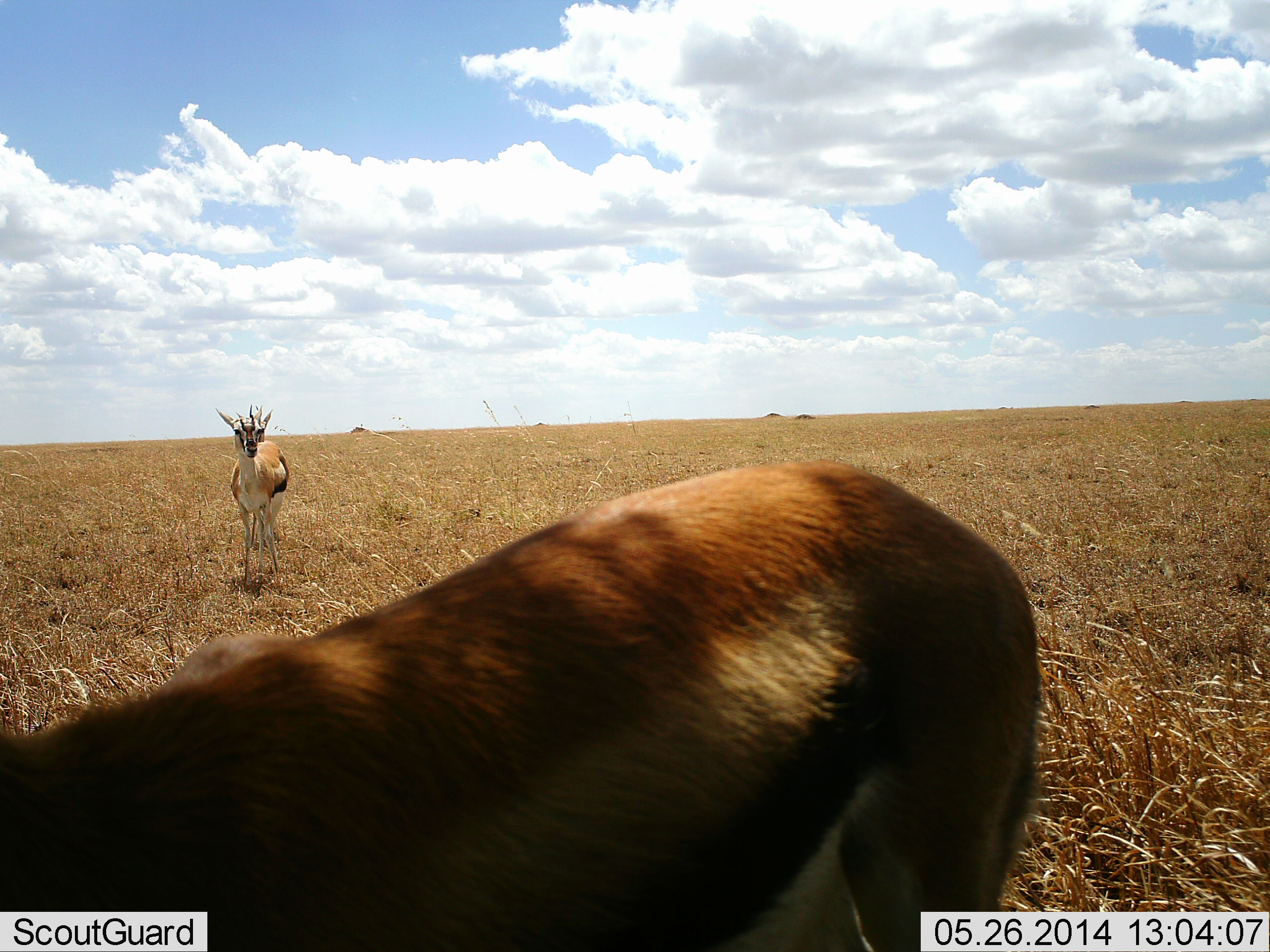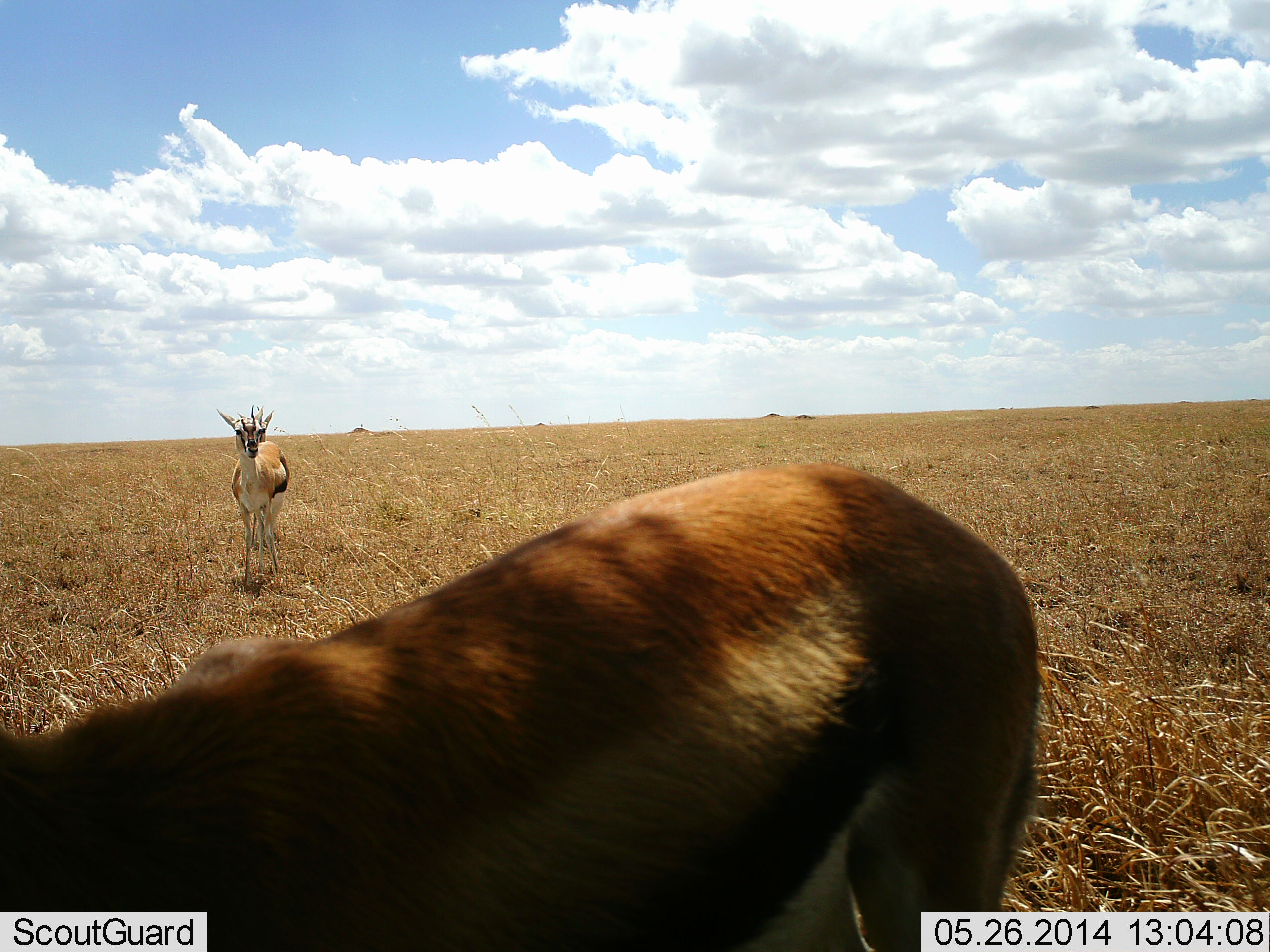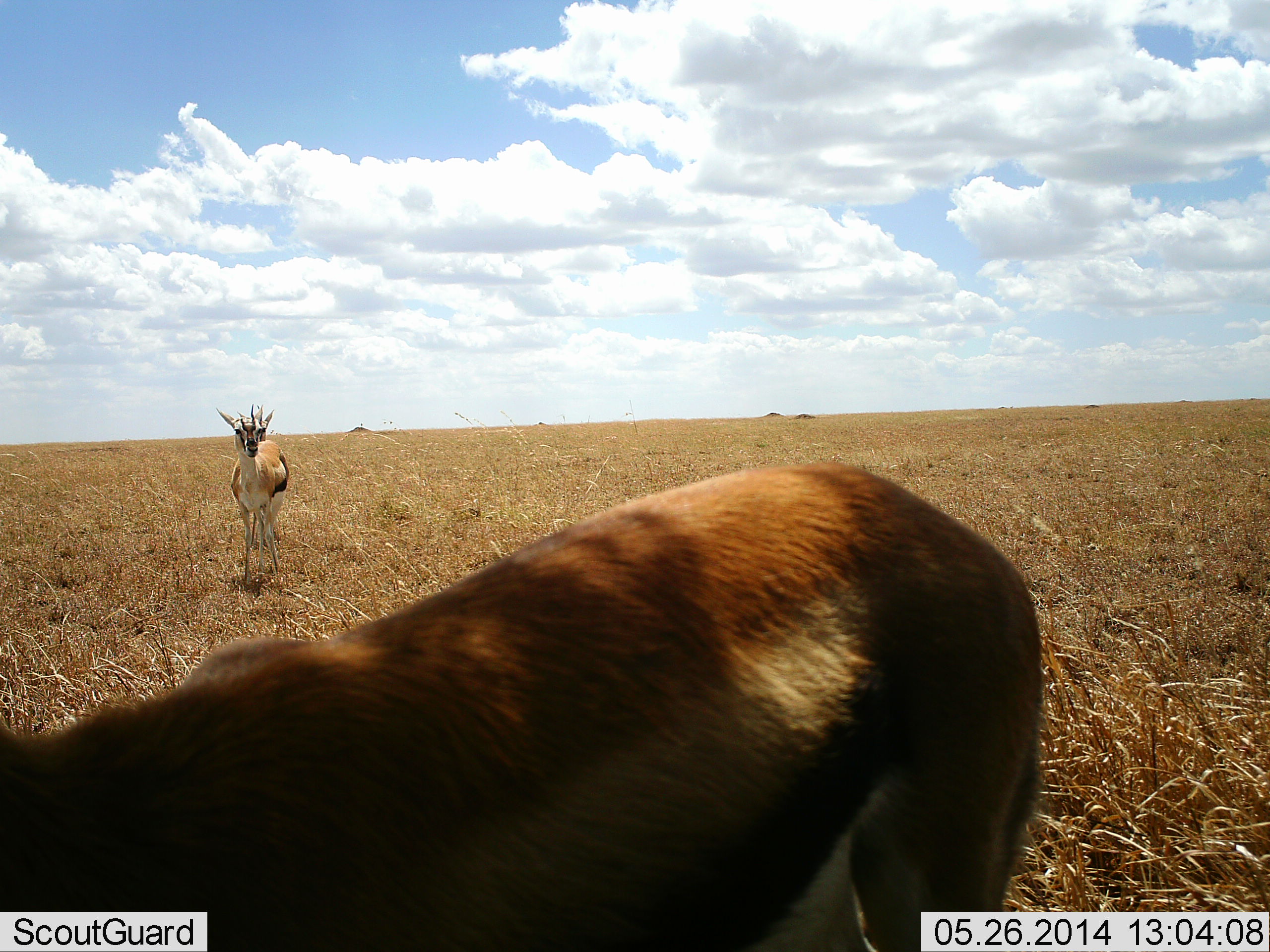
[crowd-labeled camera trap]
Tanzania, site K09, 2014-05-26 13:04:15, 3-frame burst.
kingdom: Animalia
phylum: Chordata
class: Mammalia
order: Artiodactyla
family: Bovidae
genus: Eudorcas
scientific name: Eudorcas thomsonii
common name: thomson's gazelle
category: gazellethomsons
Gazellethomsons (thomson's gazelle) (Eudorcas thomsonii), count 2. Behavior (volunteer vote fractions): standing 90%, resting 0%, moving 10%, interacting 0%. Young present (vote fraction): 0%. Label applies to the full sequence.